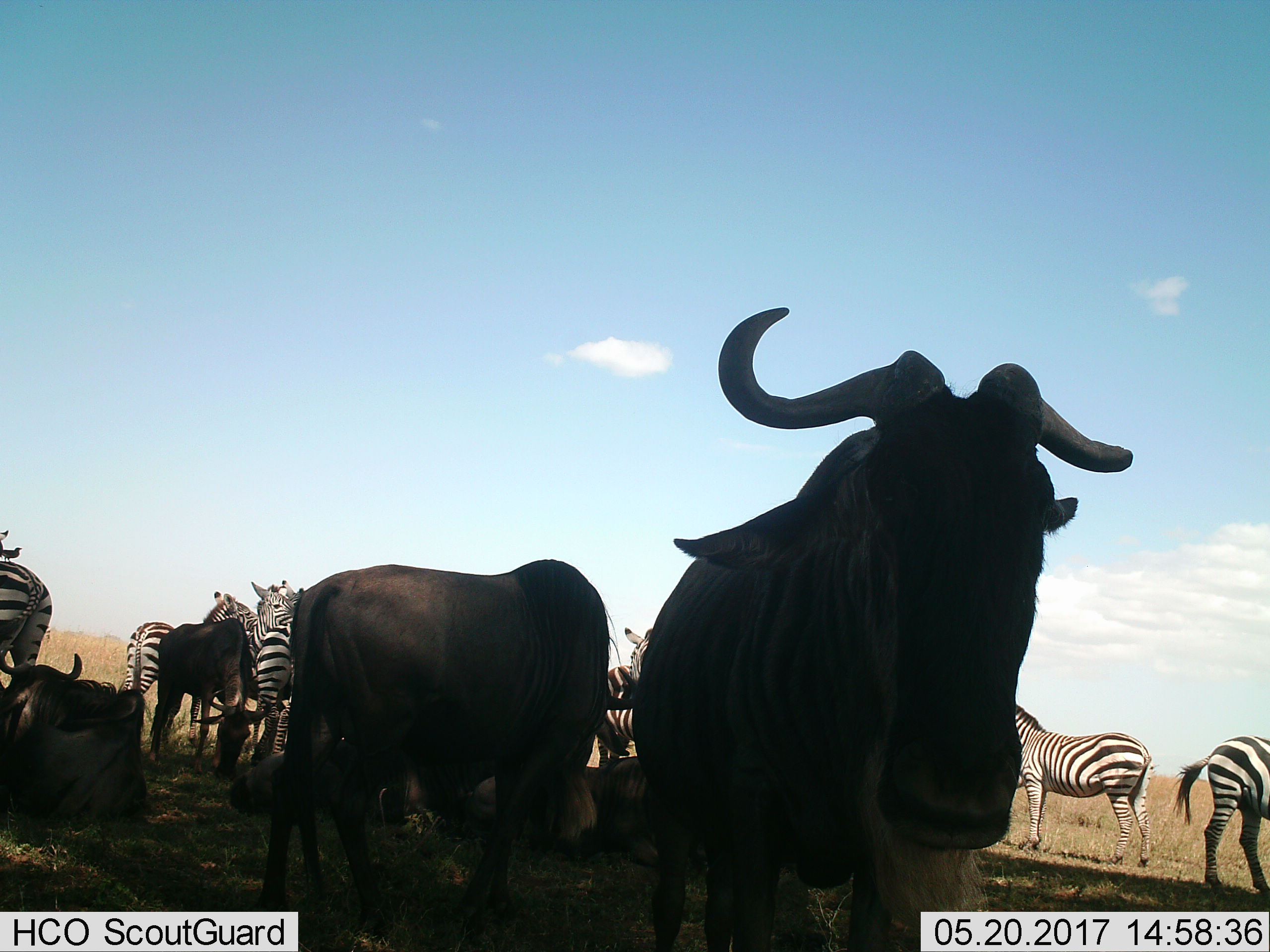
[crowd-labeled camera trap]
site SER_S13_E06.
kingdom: Animalia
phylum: Chordata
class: Mammalia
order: Artiodactyla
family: Bovidae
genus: Connochaetes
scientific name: Connochaetes taurinus taurinus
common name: blue wildebeest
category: wildebeestblue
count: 6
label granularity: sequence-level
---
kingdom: Animalia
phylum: Chordata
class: Mammalia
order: Perissodactyla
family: Equidae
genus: Equus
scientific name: Equus quagga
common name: plains zebra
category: zebraplains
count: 7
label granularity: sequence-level